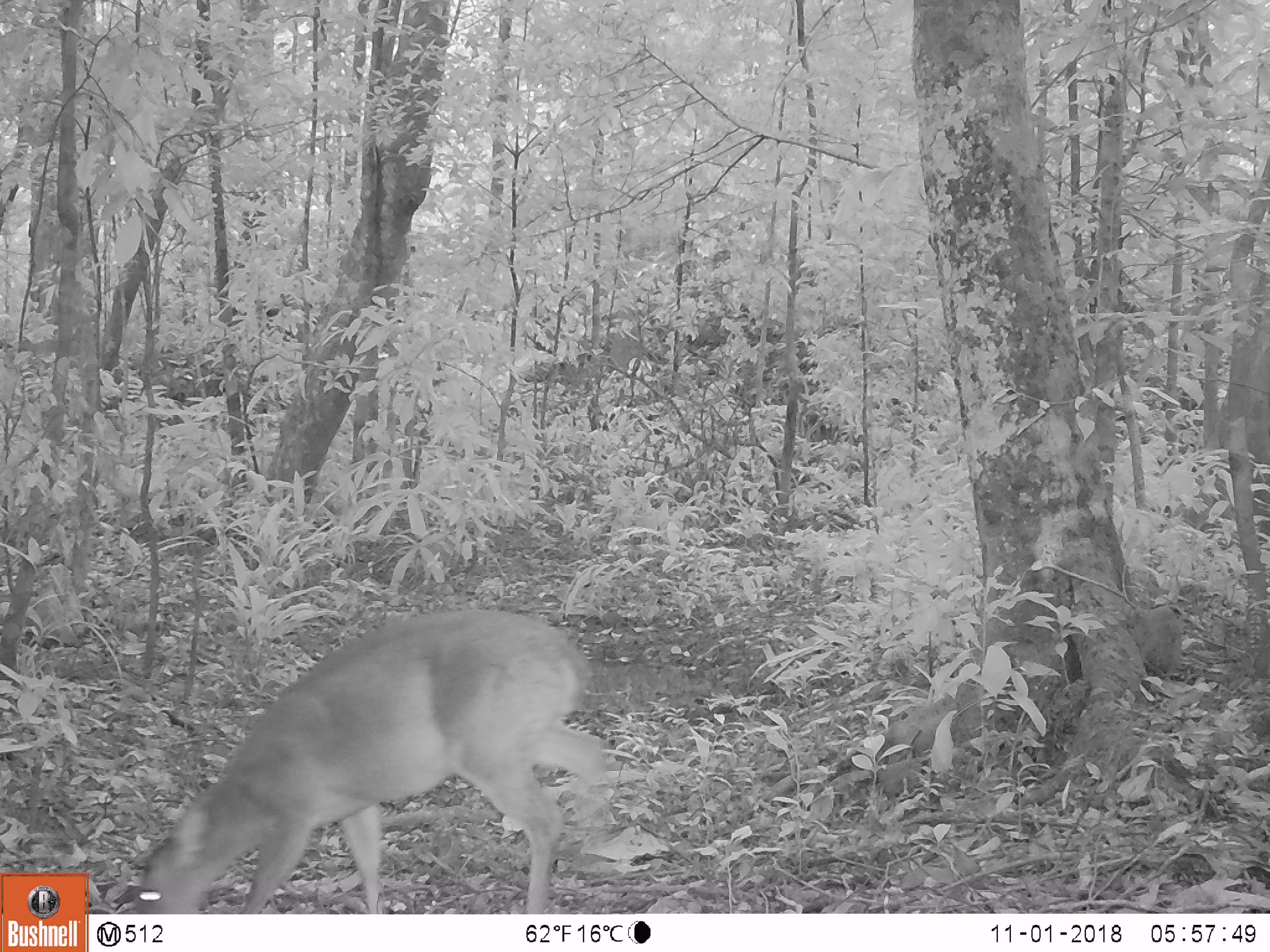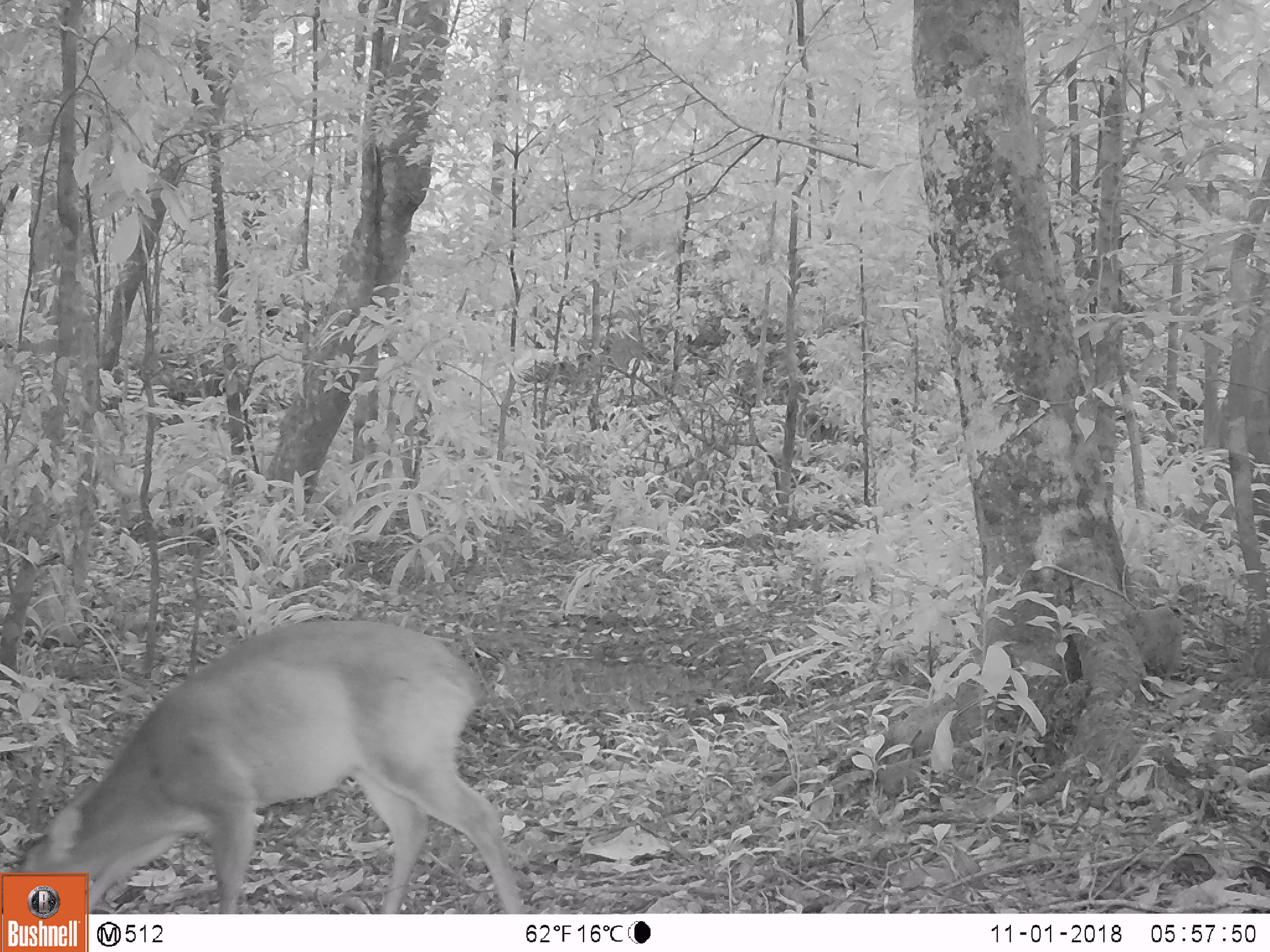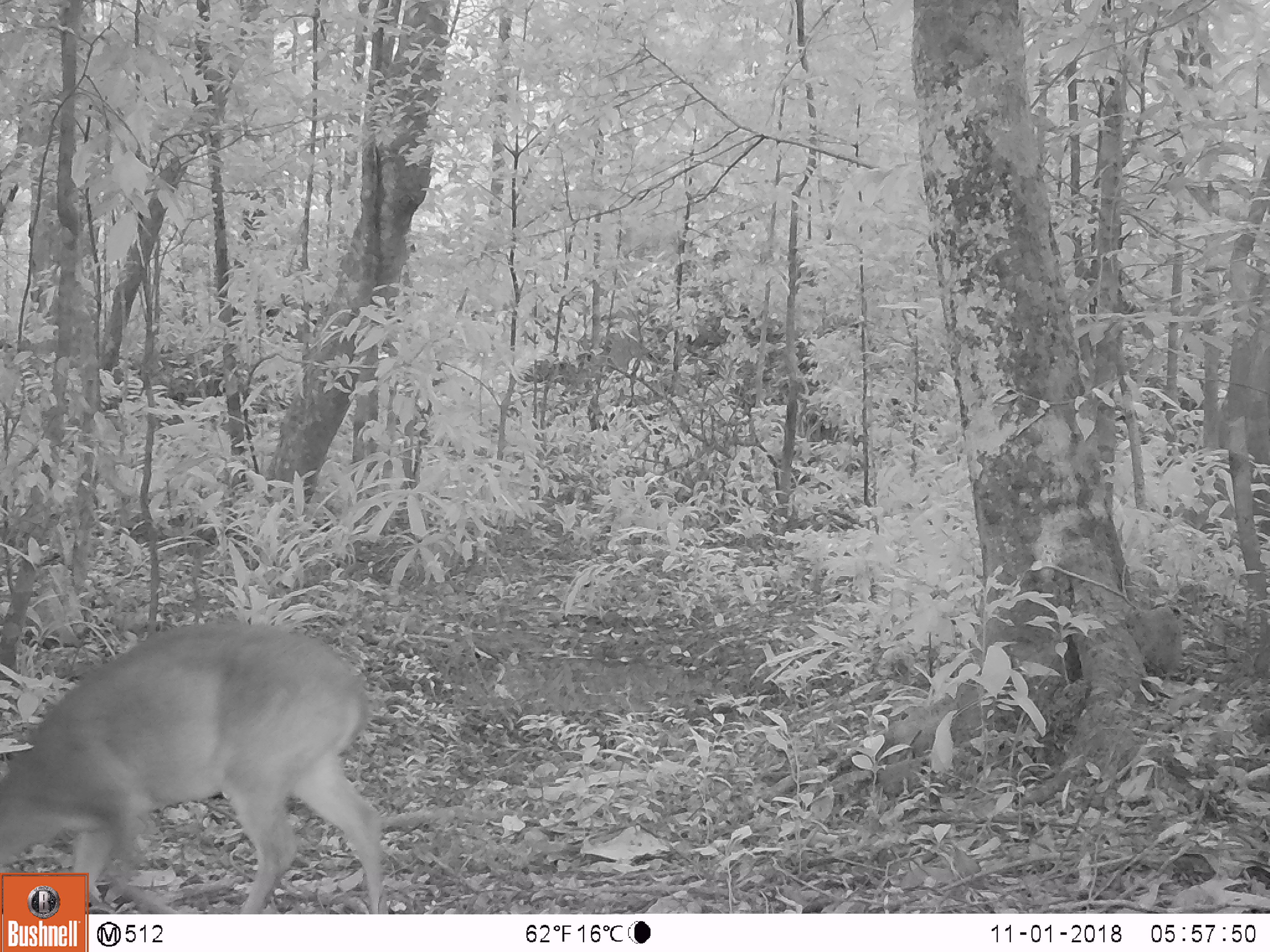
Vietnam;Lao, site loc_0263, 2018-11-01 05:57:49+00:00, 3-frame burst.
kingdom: Animalia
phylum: Chordata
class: Mammalia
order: Artiodactyla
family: Cervidae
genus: Muntiacus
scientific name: Muntiacus vuquangensis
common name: large-antlered muntjac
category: large antlered muntjac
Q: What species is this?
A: Large antlered muntjac (large-antlered muntjac) (Muntiacus vuquangensis).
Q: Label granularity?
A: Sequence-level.